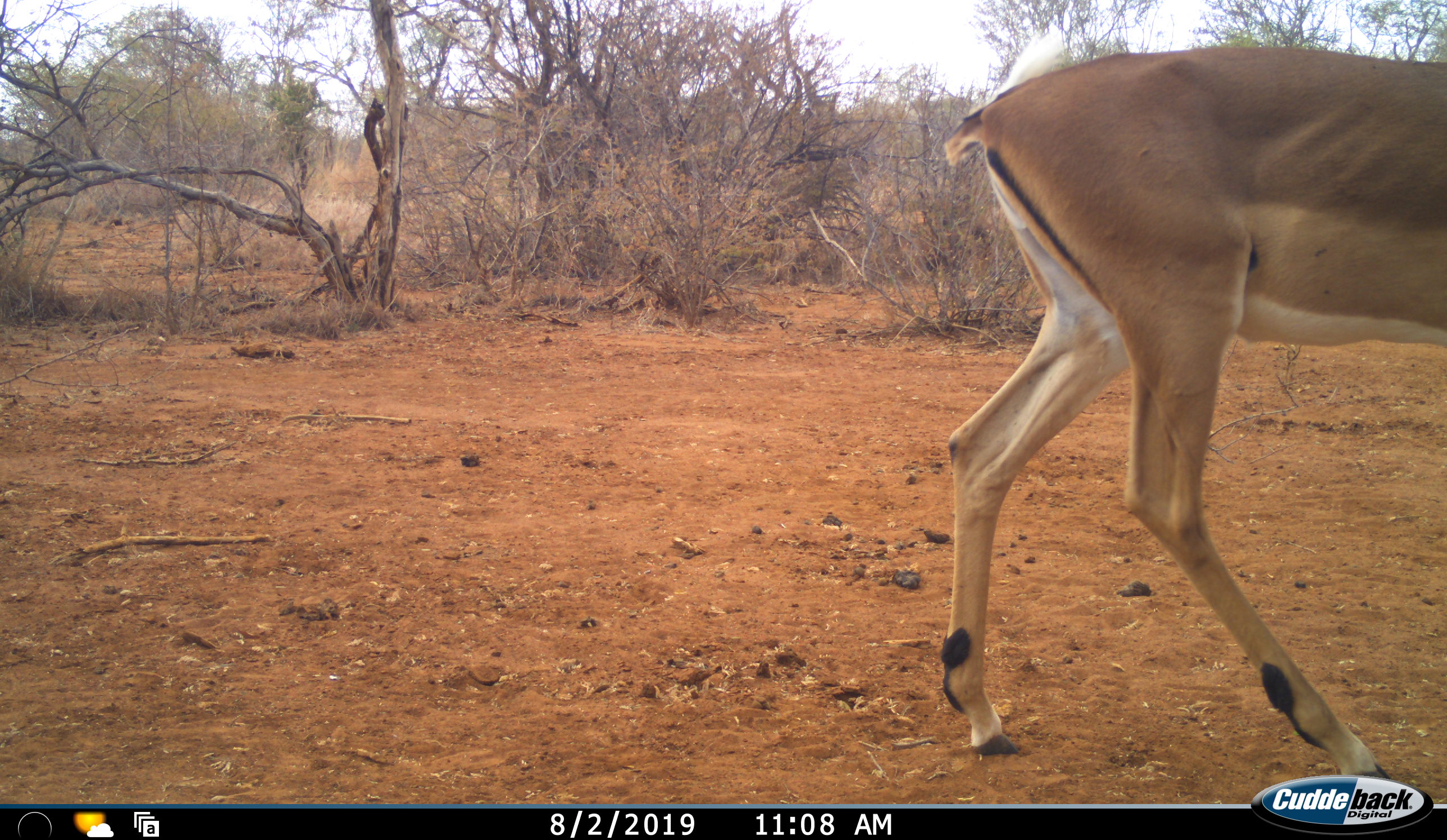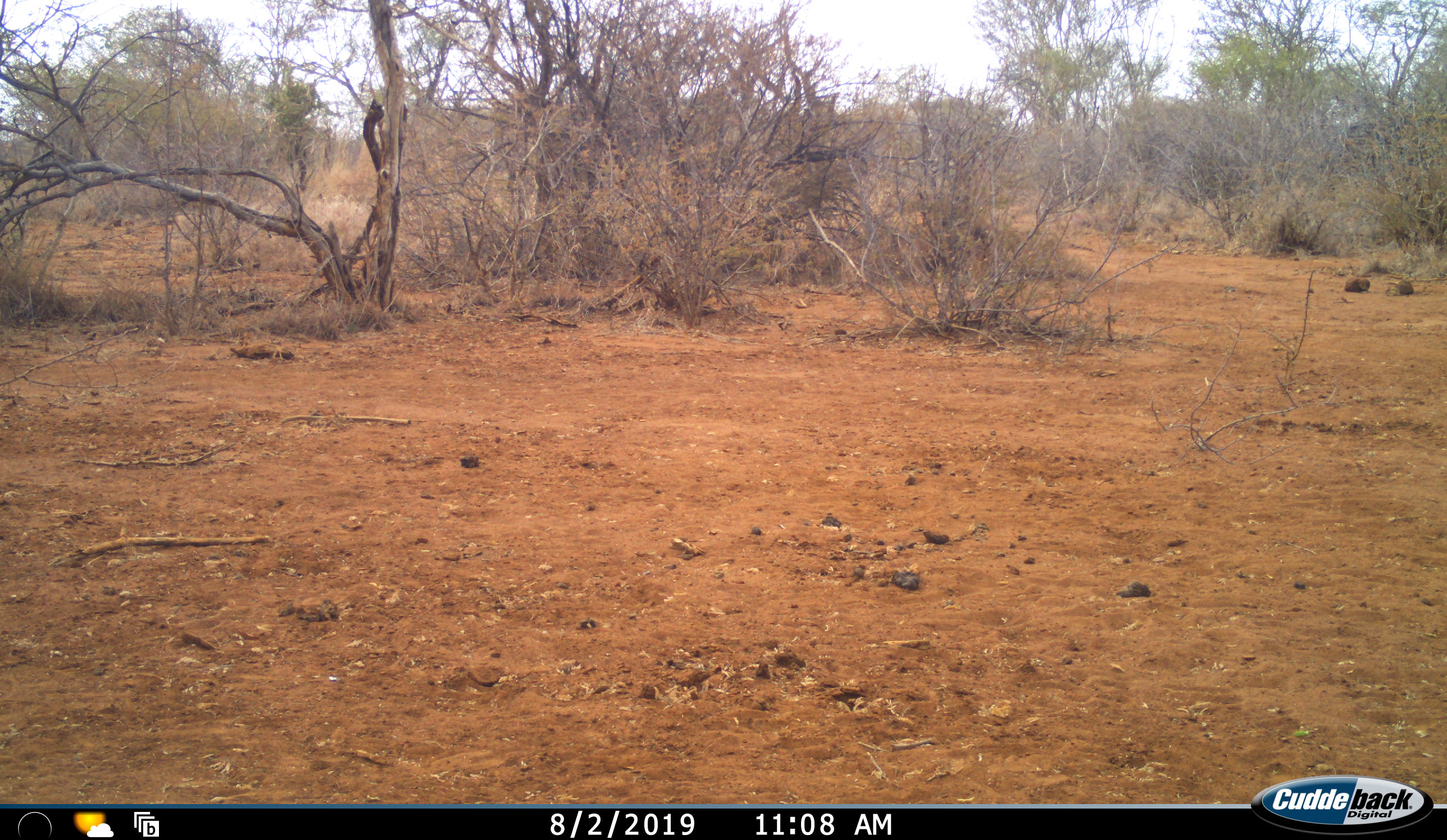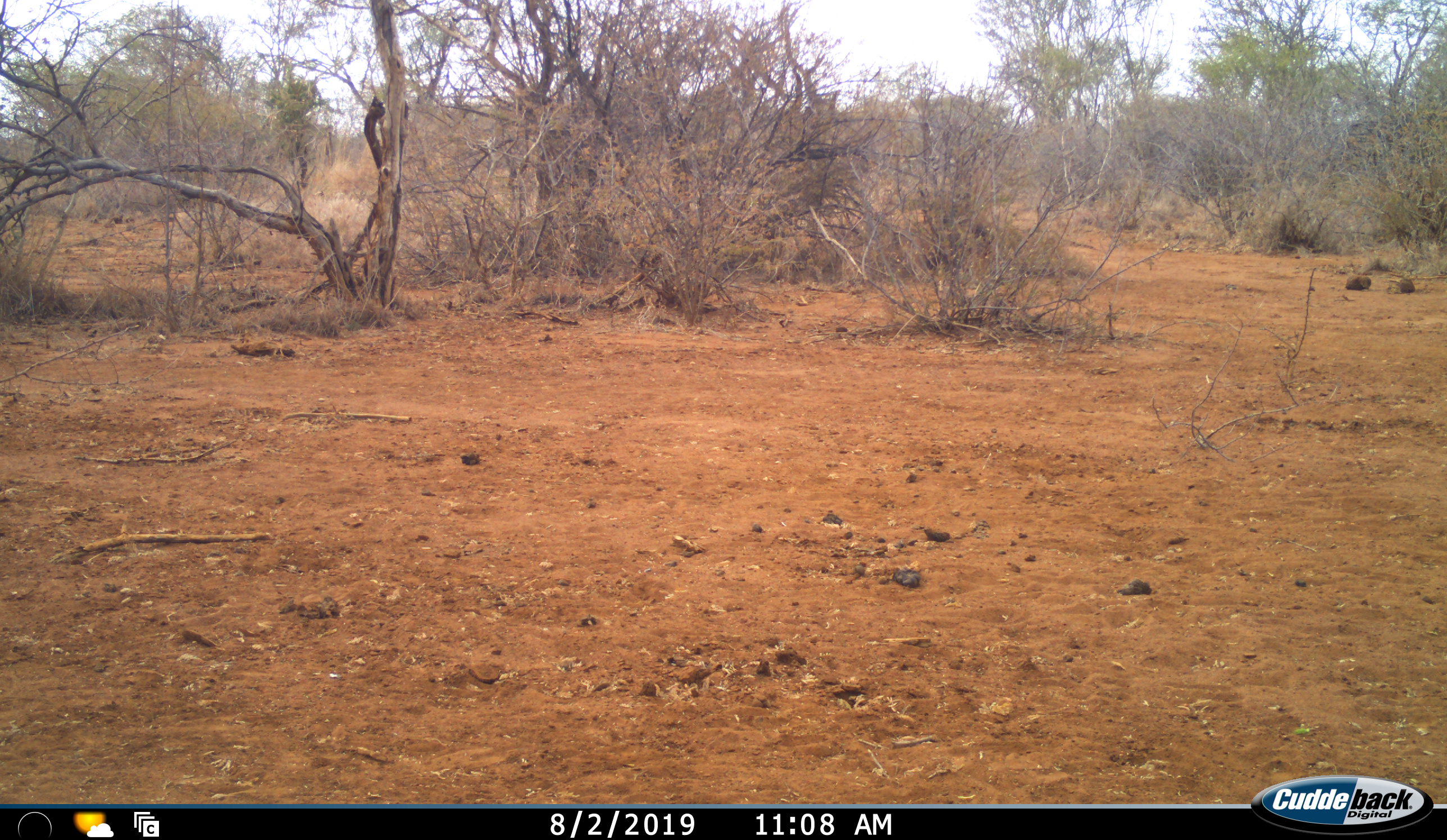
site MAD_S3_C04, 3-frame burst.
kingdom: Animalia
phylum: Chordata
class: Mammalia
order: Artiodactyla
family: Bovidae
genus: Aepyceros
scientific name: Aepyceros melampus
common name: impala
Impala (Aepyceros melampus), count 1. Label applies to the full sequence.